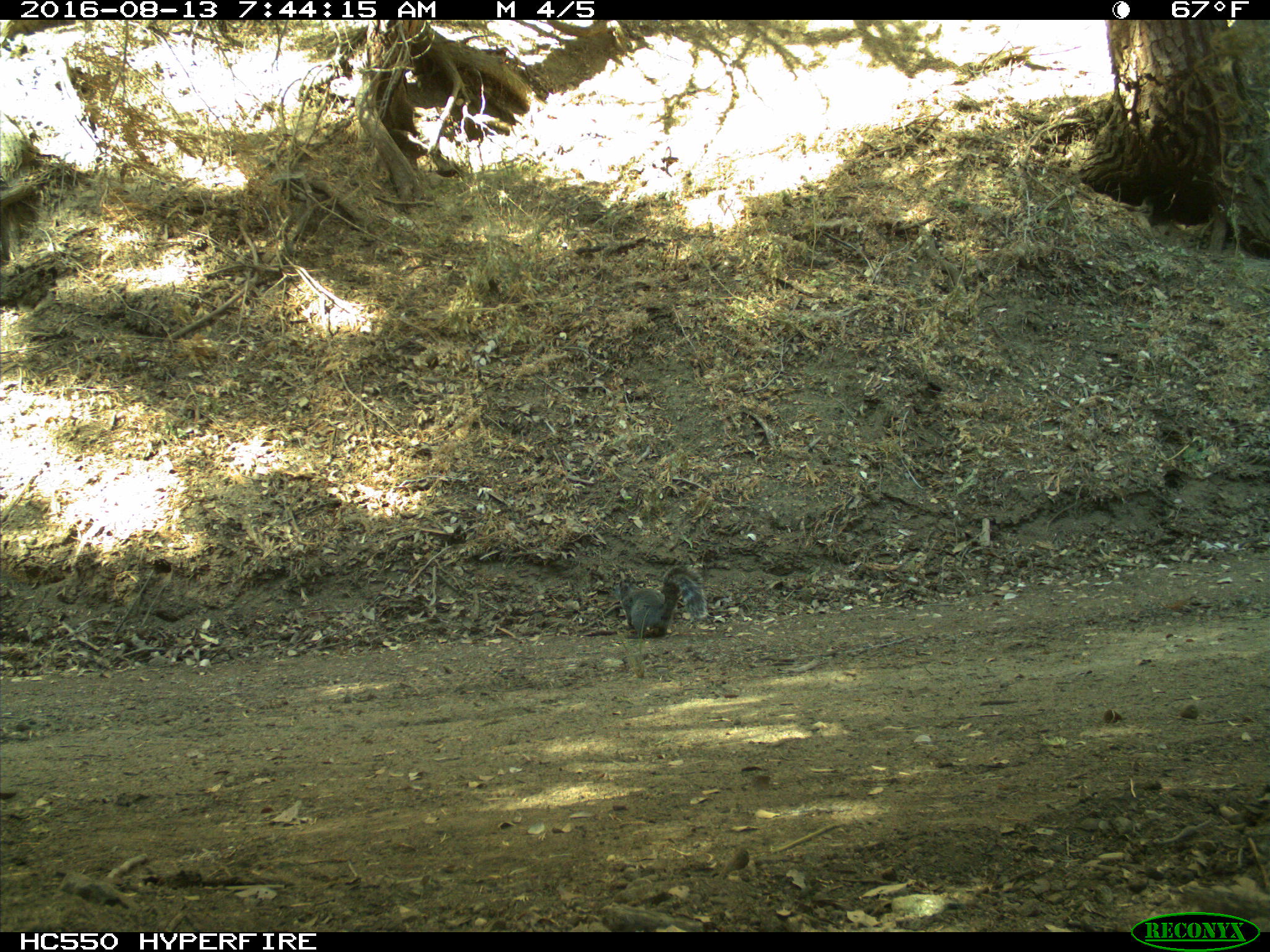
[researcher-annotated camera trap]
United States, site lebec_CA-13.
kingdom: Animalia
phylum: Chordata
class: Mammalia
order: Rodentia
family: Sciuridae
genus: Sciurus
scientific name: Sciurus carolinensis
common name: eastern gray squirrel